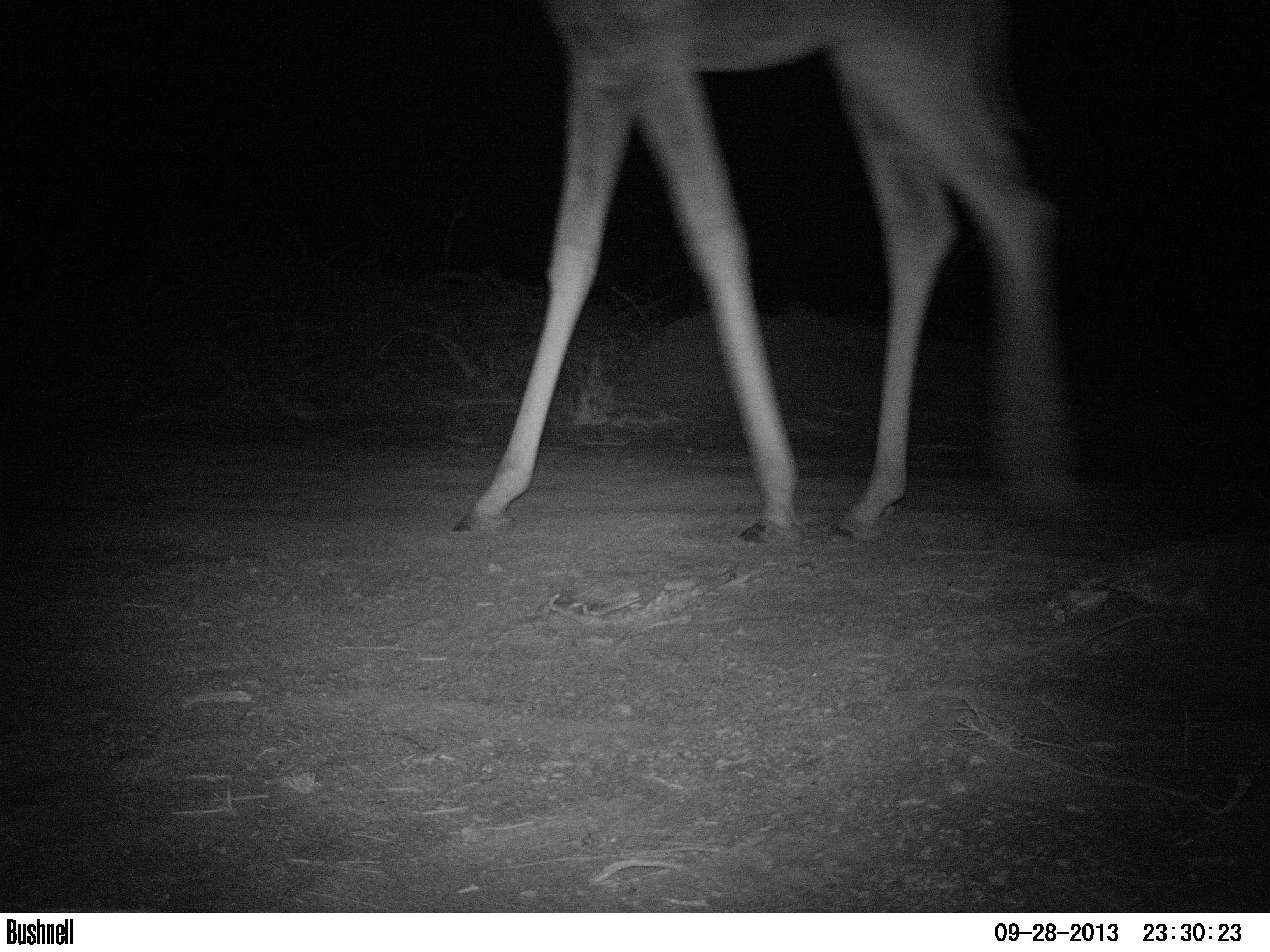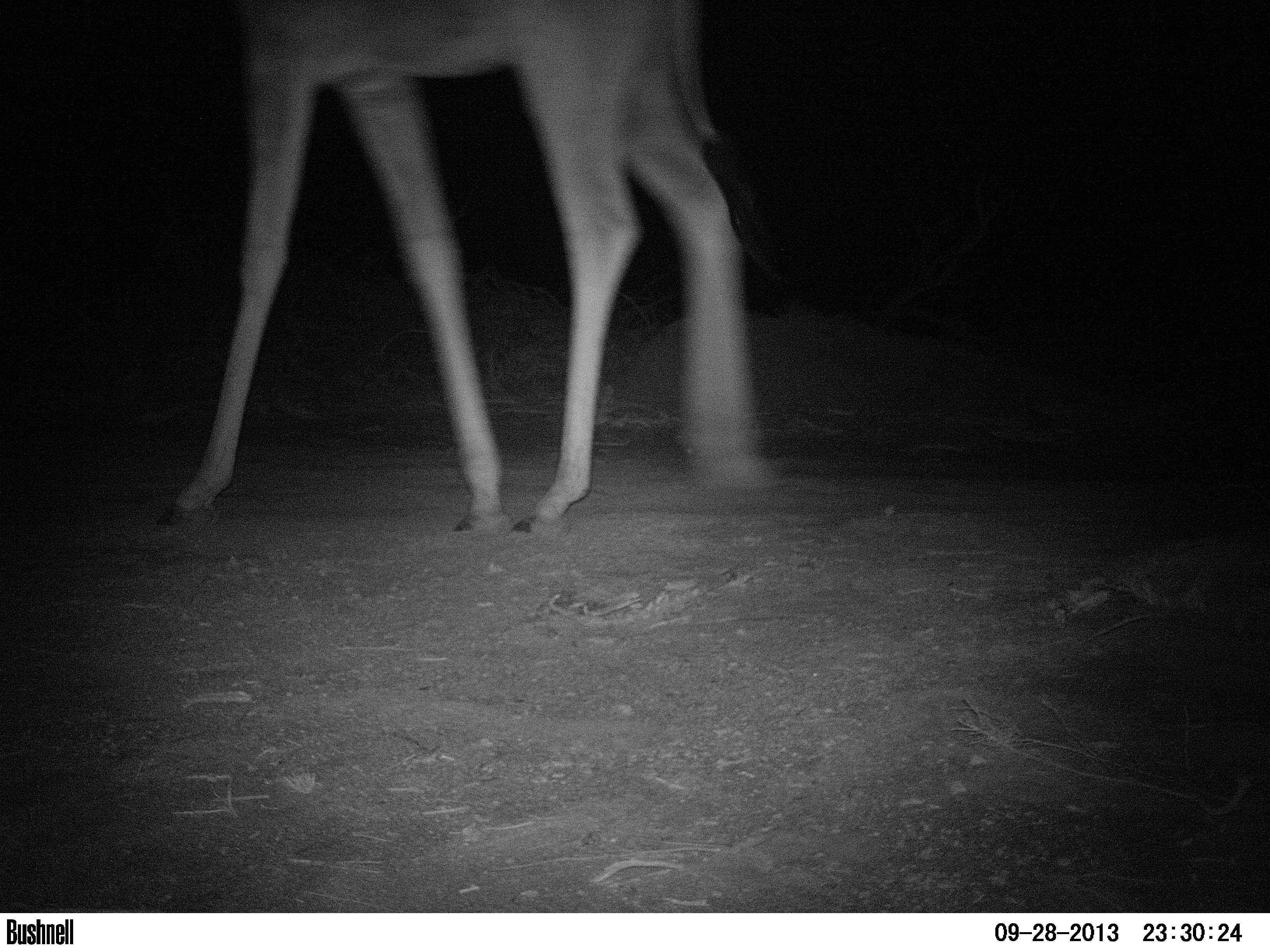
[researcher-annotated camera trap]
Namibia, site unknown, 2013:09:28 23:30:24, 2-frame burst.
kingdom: Animalia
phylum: Chordata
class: Mammalia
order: Artiodactyla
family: Giraffidae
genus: Giraffa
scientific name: Giraffa camelopardalis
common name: giraffe